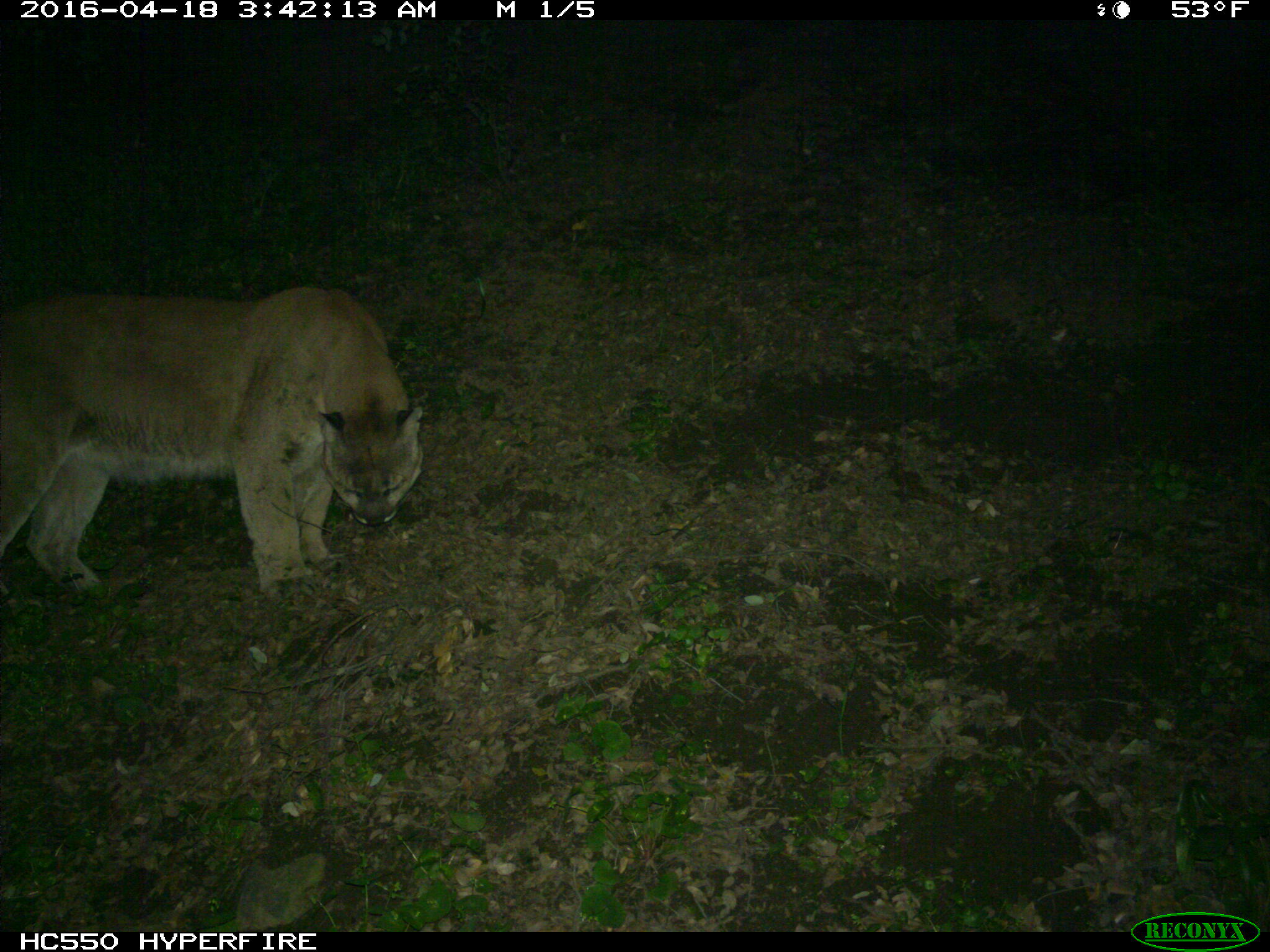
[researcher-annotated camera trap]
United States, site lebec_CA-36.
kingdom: Animalia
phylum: Chordata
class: Mammalia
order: Carnivora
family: Felidae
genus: Puma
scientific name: Puma concolor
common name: mountain lion